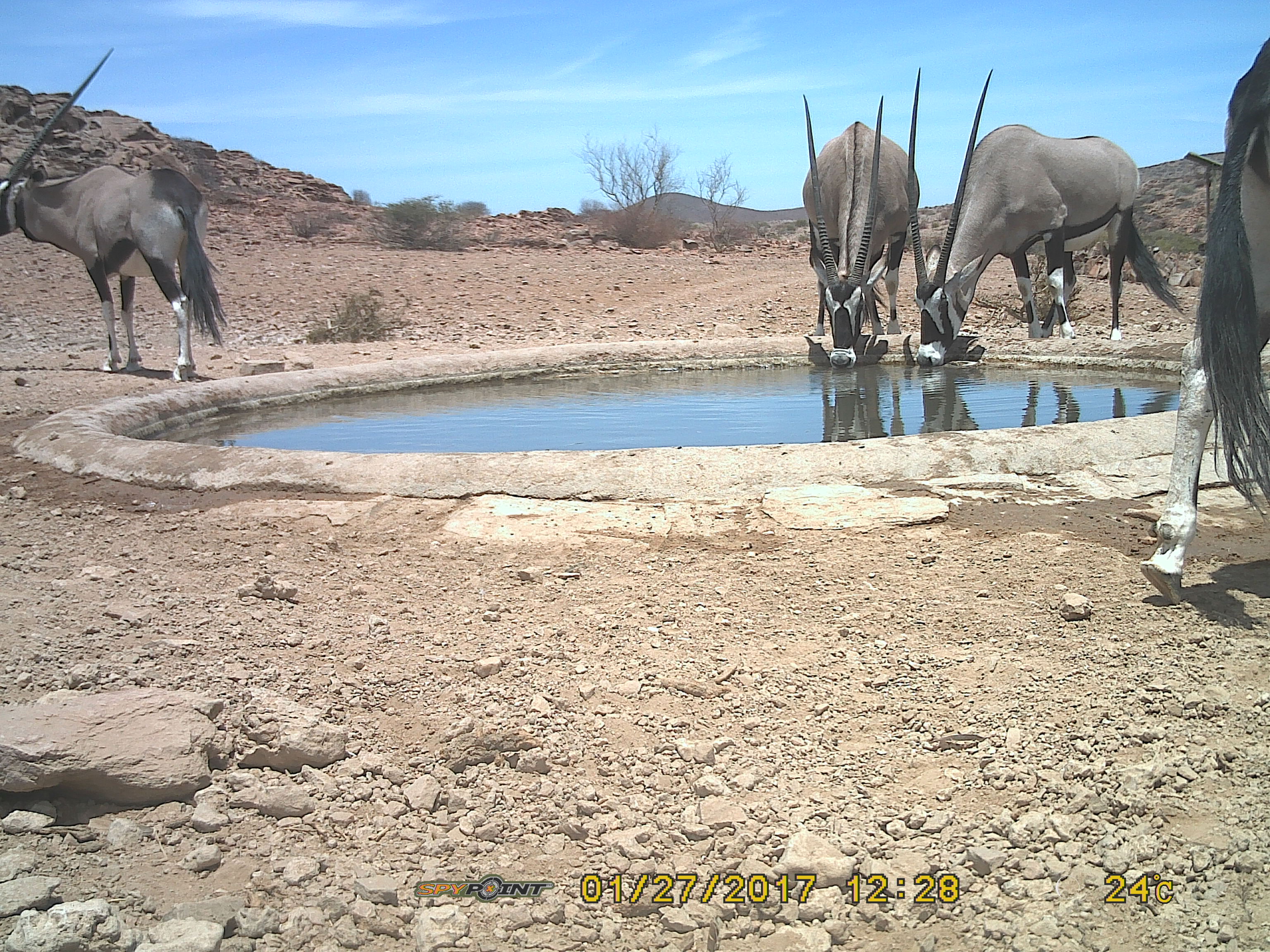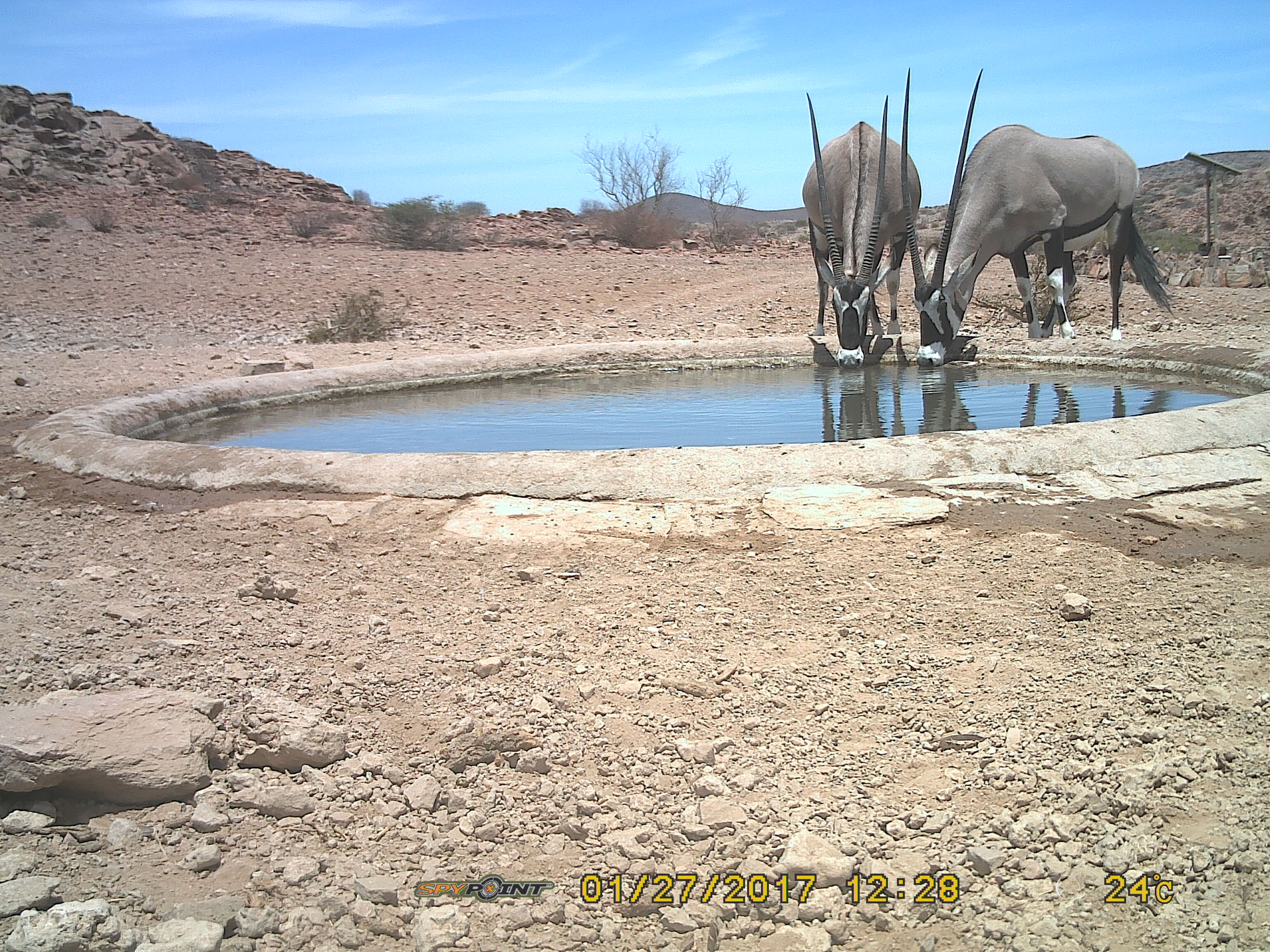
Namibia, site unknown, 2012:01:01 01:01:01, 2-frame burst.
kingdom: Animalia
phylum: Chordata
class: Mammalia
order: Artiodactyla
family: Bovidae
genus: Oryx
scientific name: Oryx gazella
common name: gemsbok